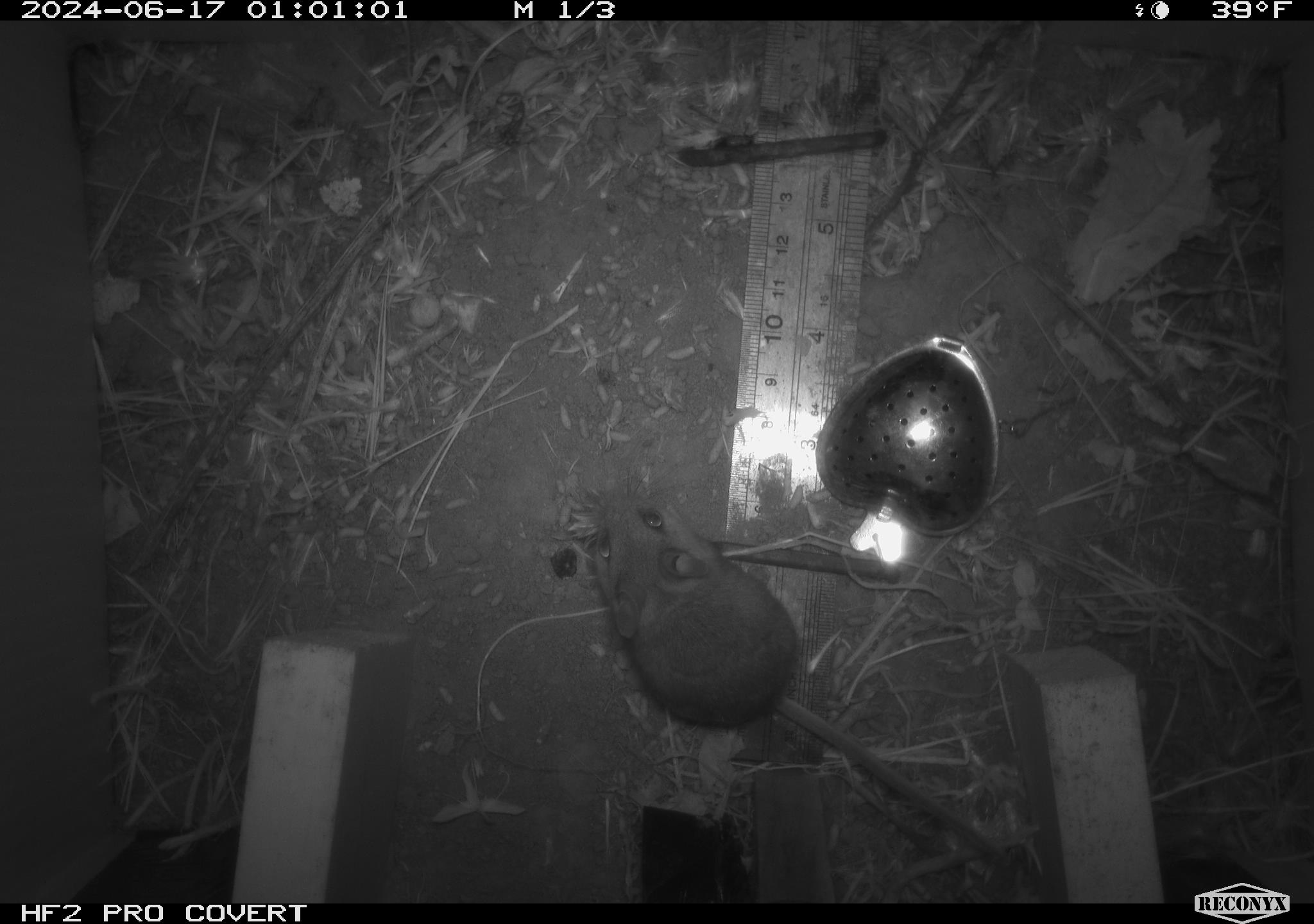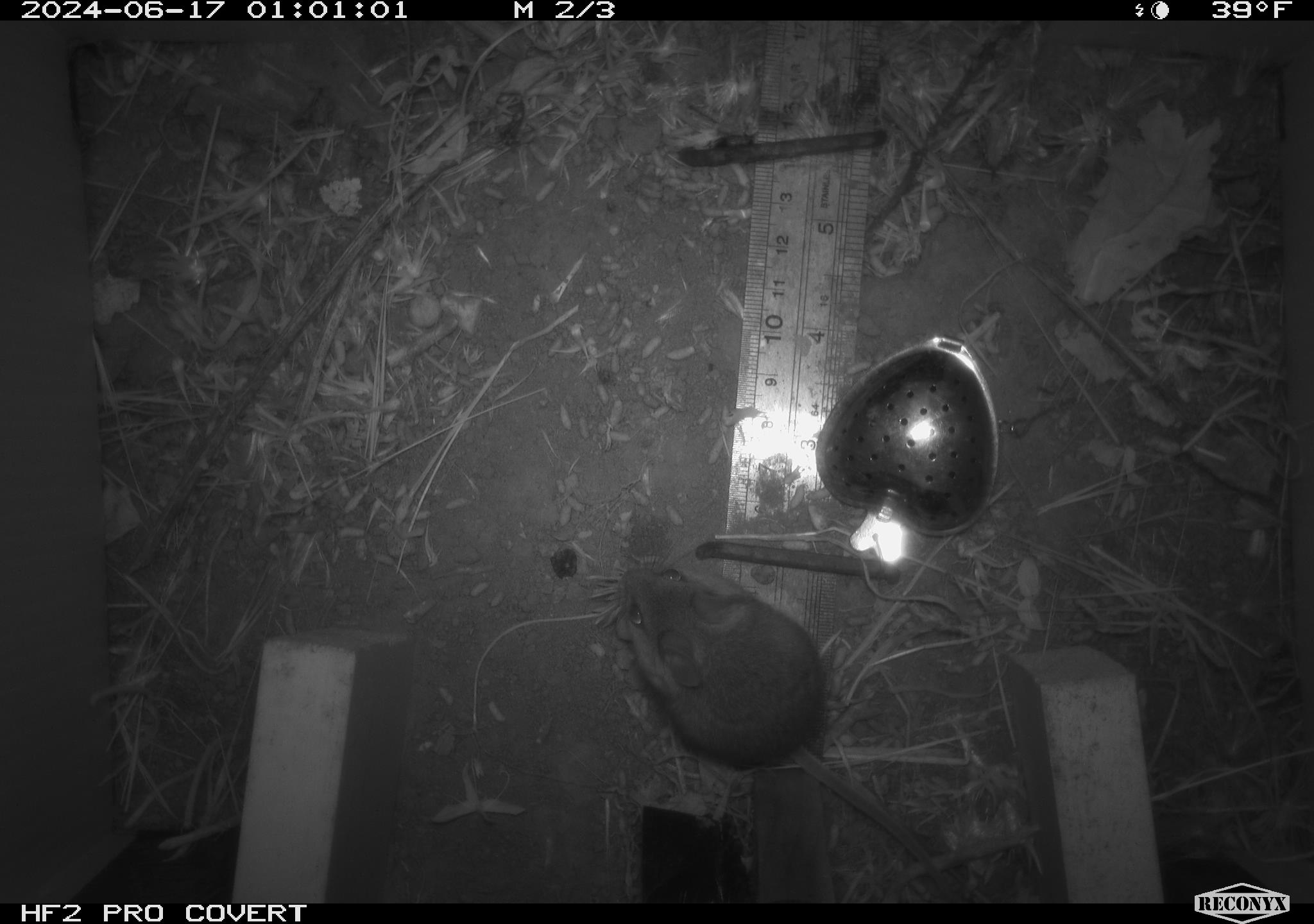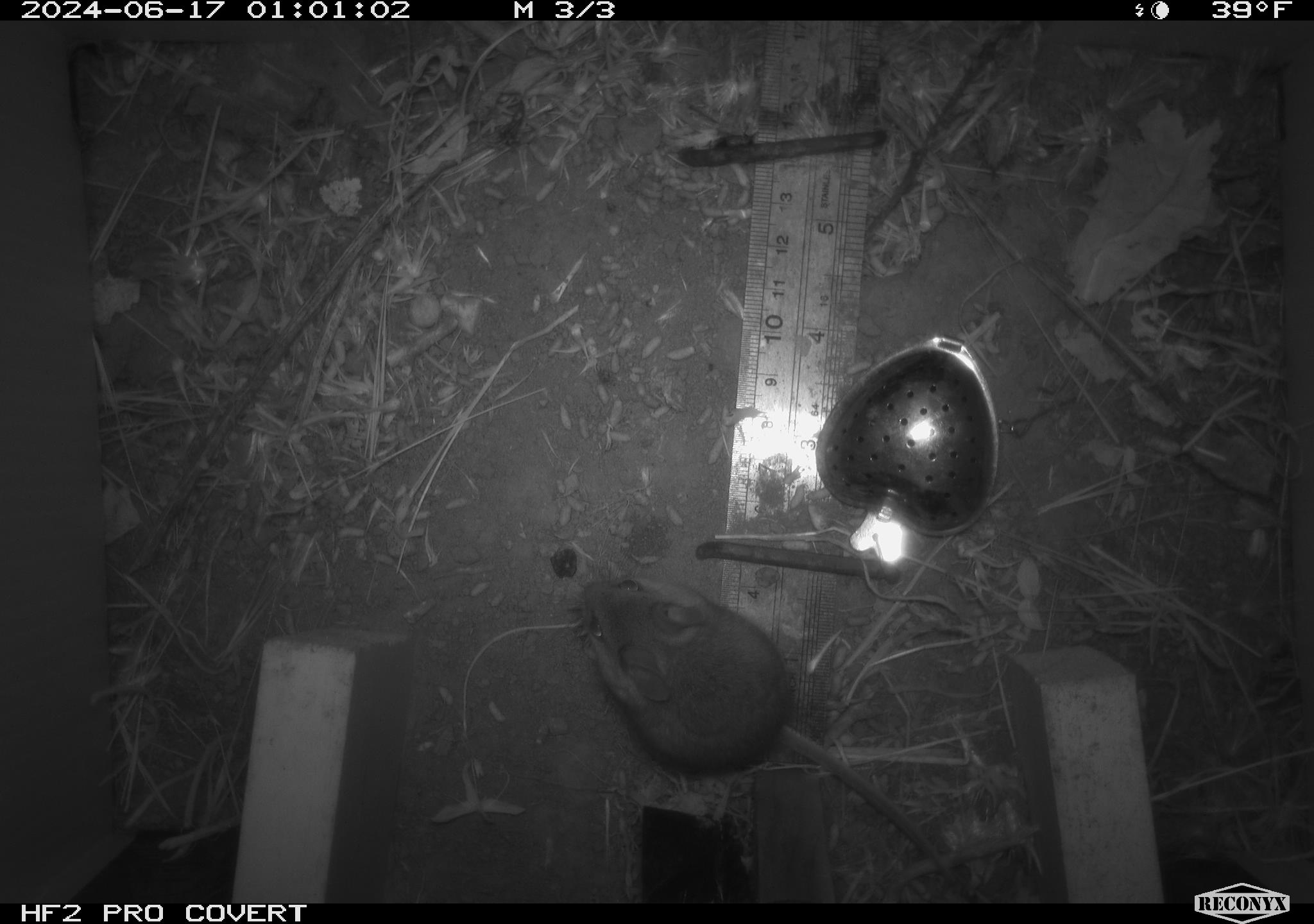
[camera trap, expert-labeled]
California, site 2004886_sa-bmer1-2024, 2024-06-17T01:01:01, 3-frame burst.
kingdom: Animalia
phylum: Chordata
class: Mammalia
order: Rodentia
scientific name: Rodentia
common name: mouse species